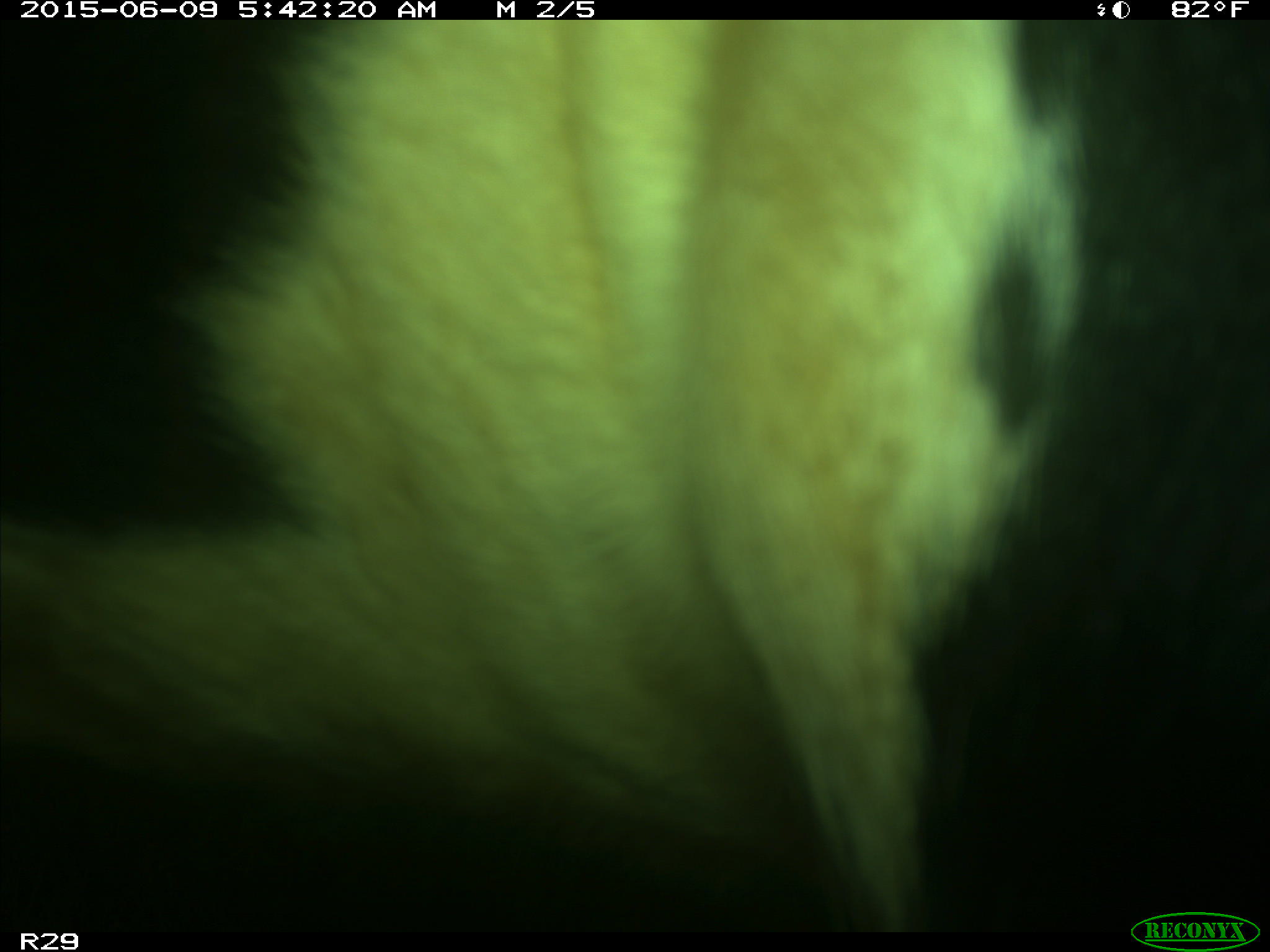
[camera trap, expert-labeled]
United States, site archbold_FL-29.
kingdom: Animalia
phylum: Chordata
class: Mammalia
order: Artiodactyla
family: Bovidae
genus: Bos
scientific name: Bos taurus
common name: domestic cow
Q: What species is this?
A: Bos taurus (domestic cow).